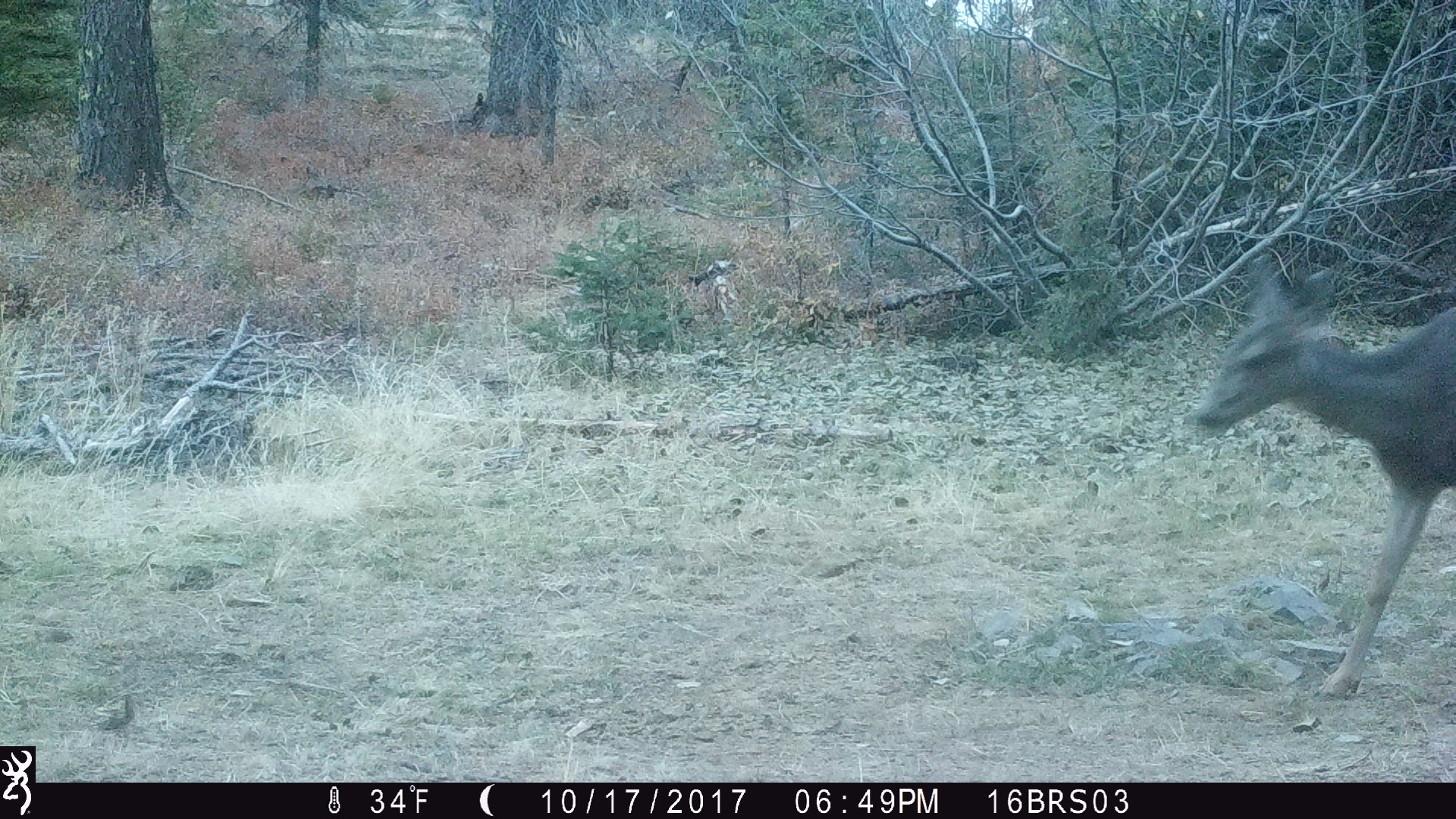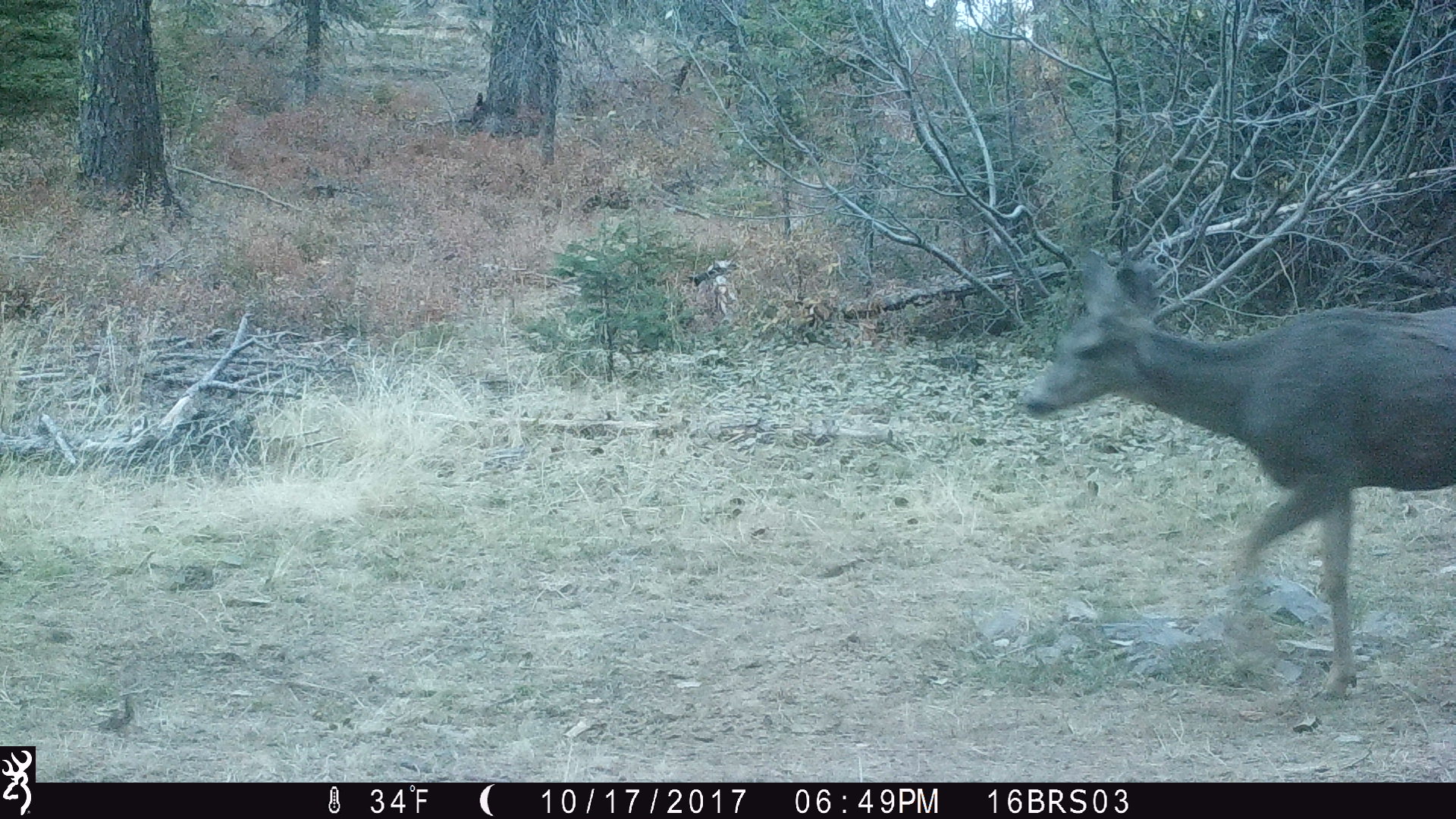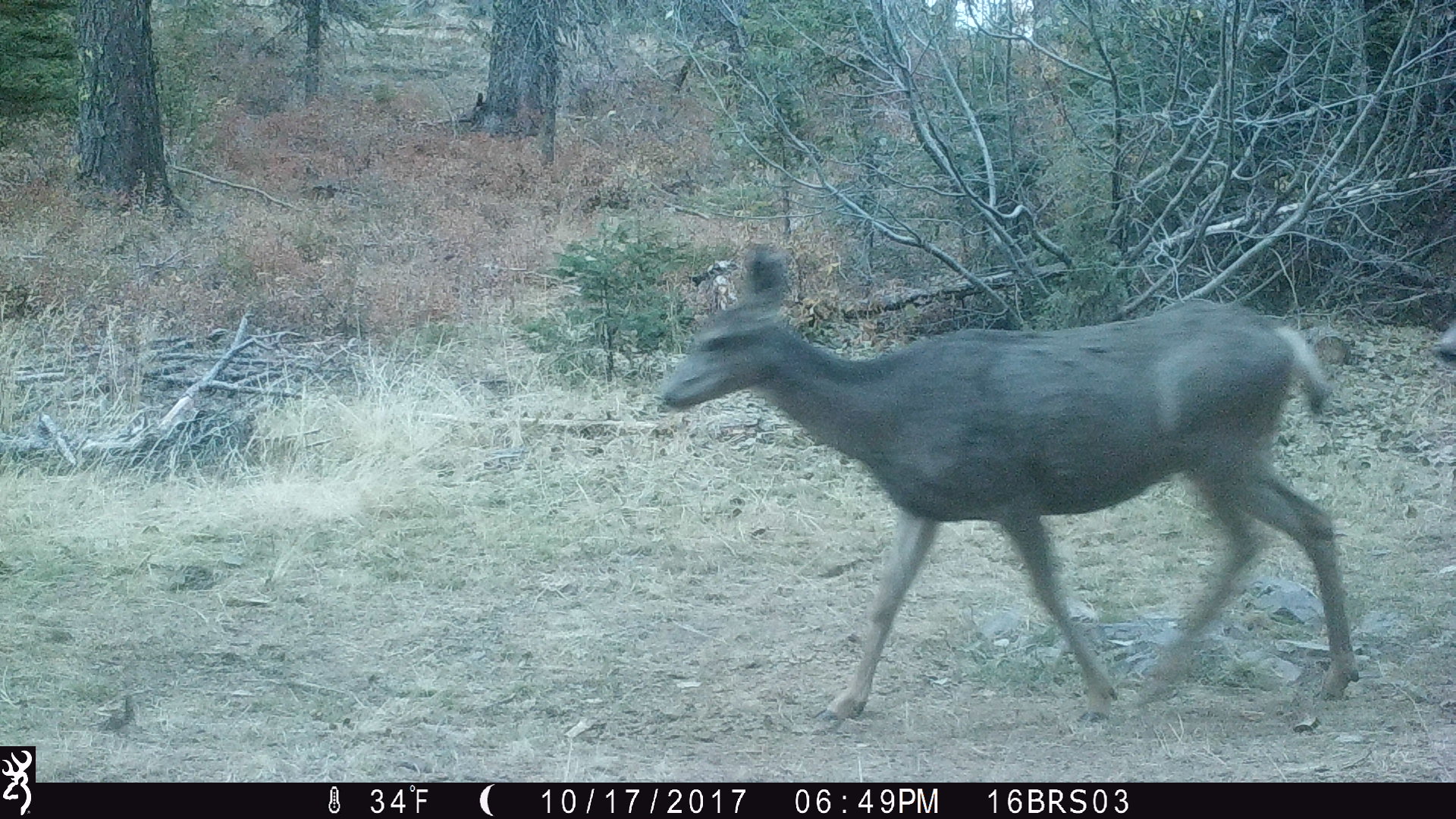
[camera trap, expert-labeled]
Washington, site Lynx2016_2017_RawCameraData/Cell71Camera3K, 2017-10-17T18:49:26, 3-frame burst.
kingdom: Animalia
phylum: Chordata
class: Mammalia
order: Artiodactyla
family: Cervidae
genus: Odocoileus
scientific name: Odocoileus hemionus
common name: mule deer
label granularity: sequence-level